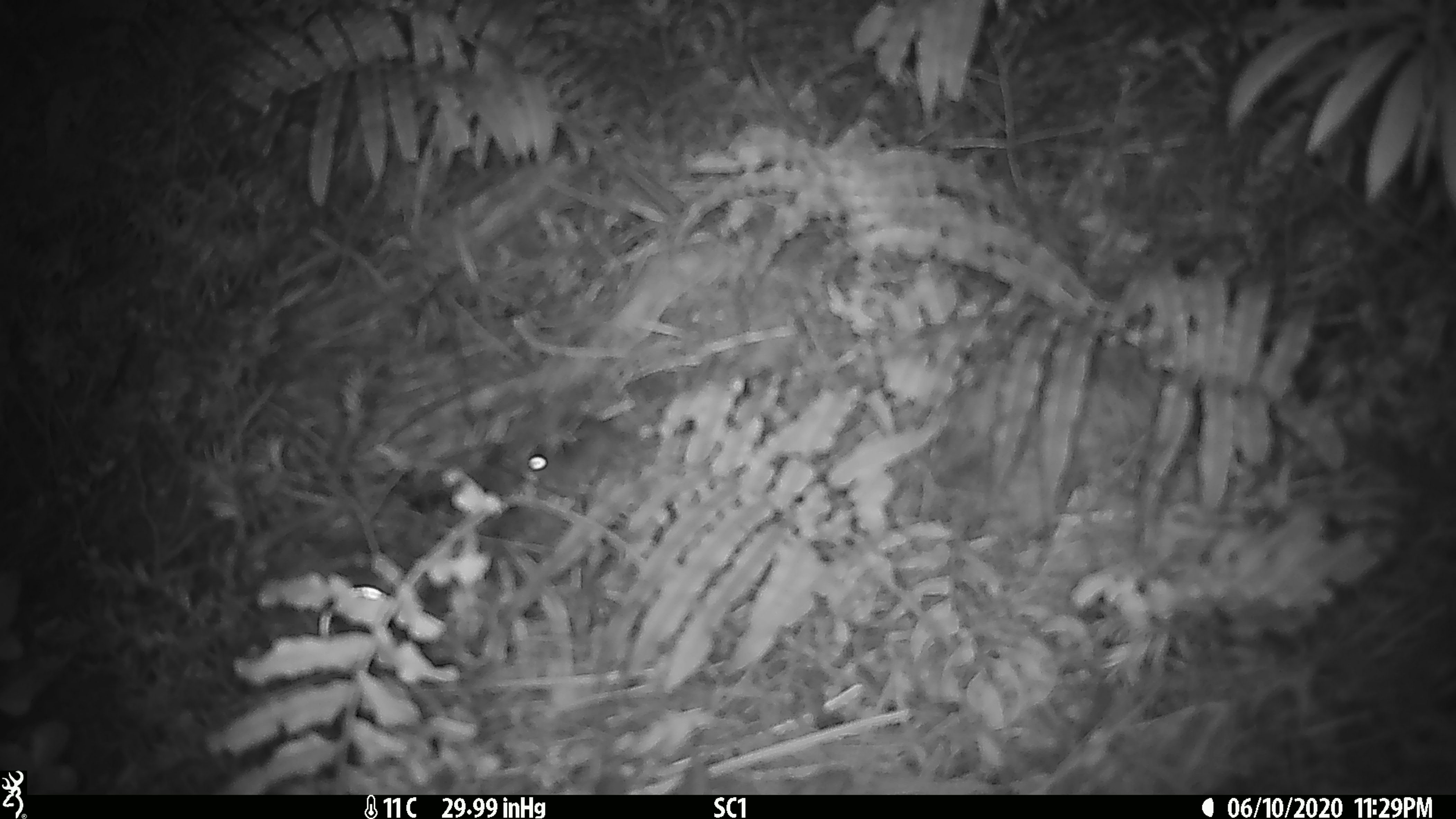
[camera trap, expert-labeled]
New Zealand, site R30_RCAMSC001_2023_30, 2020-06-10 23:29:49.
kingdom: Animalia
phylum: Chordata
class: Mammalia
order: Rodentia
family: Muridae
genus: Mus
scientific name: Mus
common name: mouse